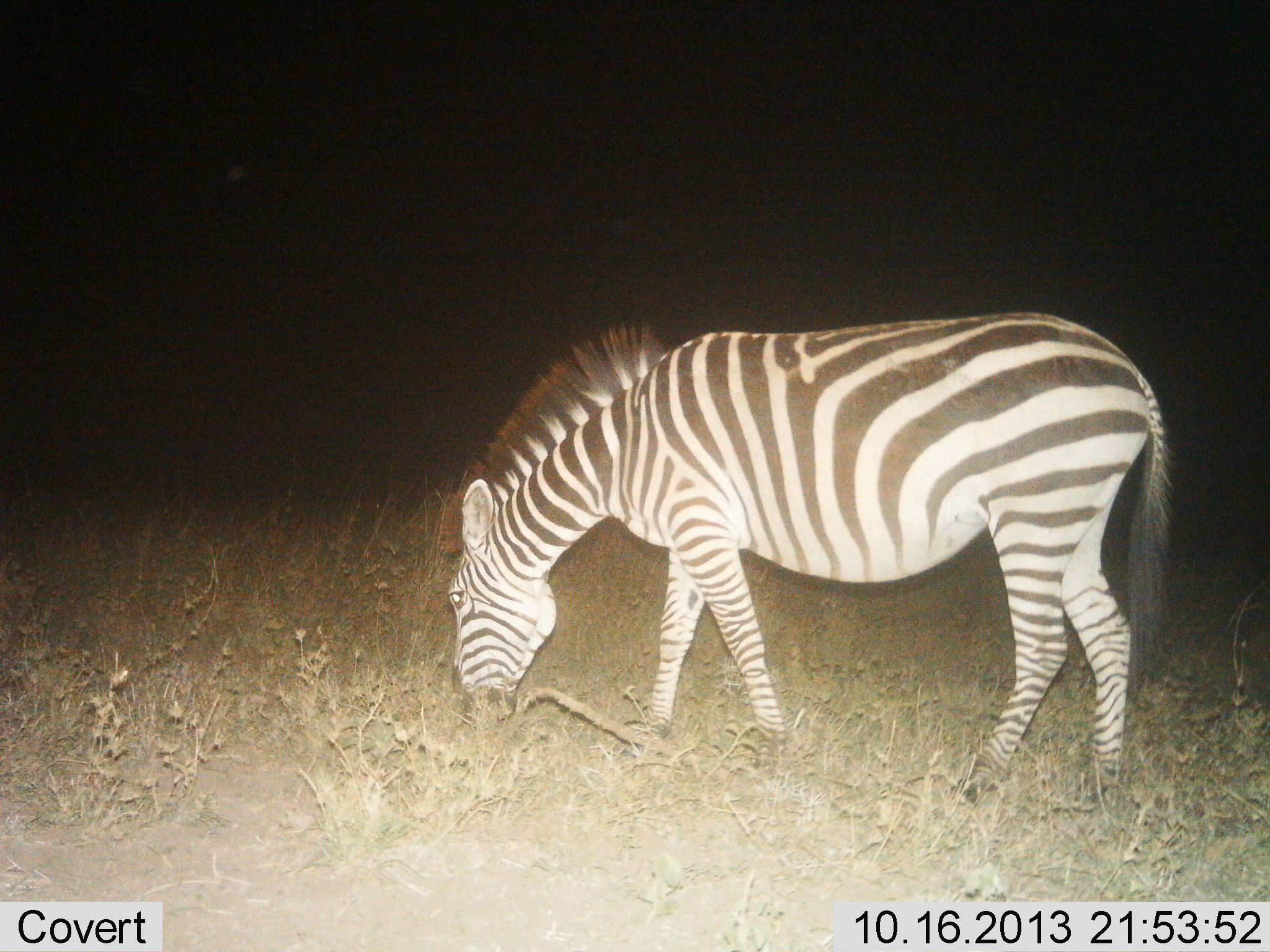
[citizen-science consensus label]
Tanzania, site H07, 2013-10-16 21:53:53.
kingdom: Animalia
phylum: Chordata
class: Mammalia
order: Perissodactyla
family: Equidae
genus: Equus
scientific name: Equus quagga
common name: plains zebra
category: zebra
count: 1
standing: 20%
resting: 0%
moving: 0%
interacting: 0%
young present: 0%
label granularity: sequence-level